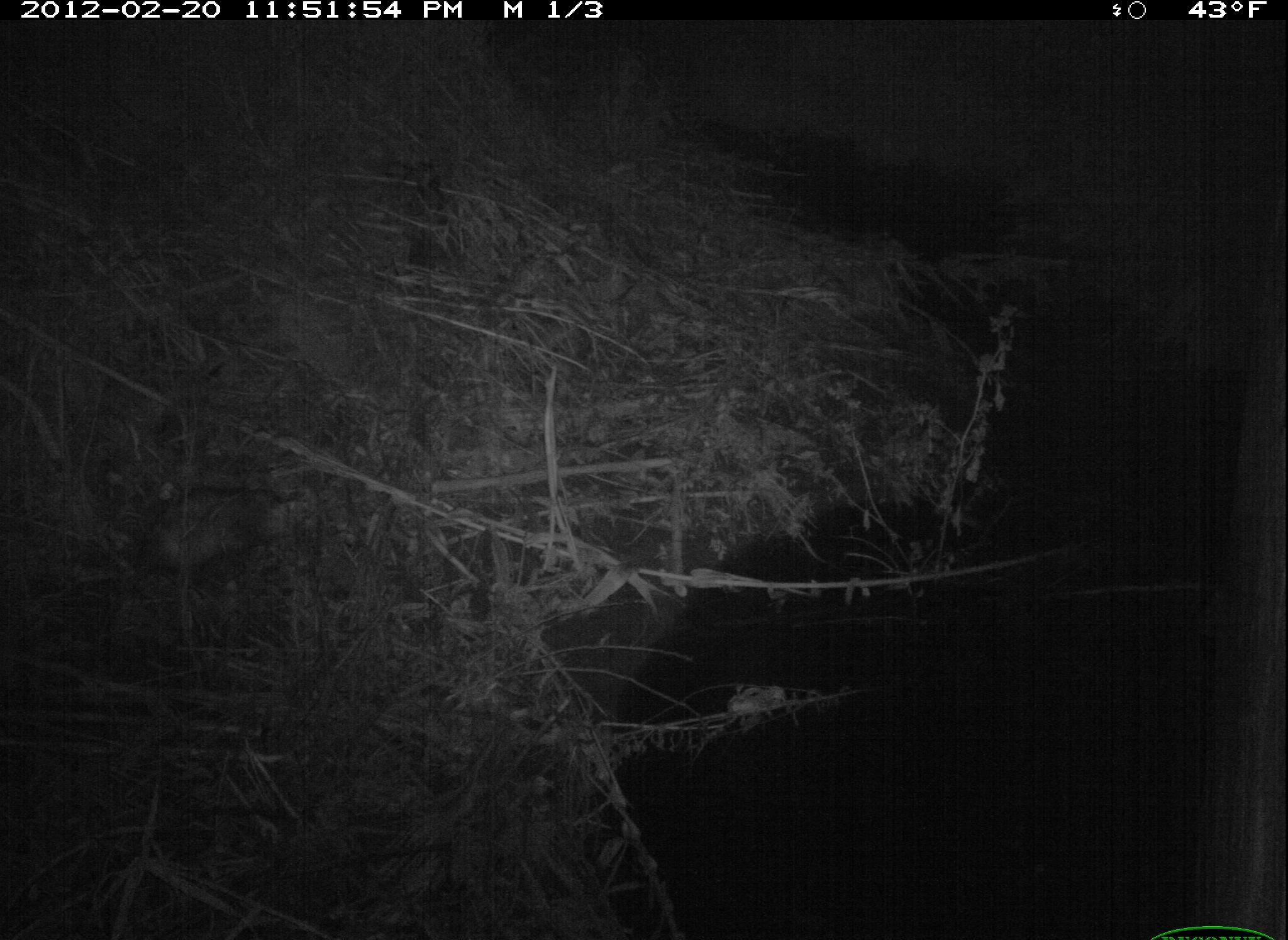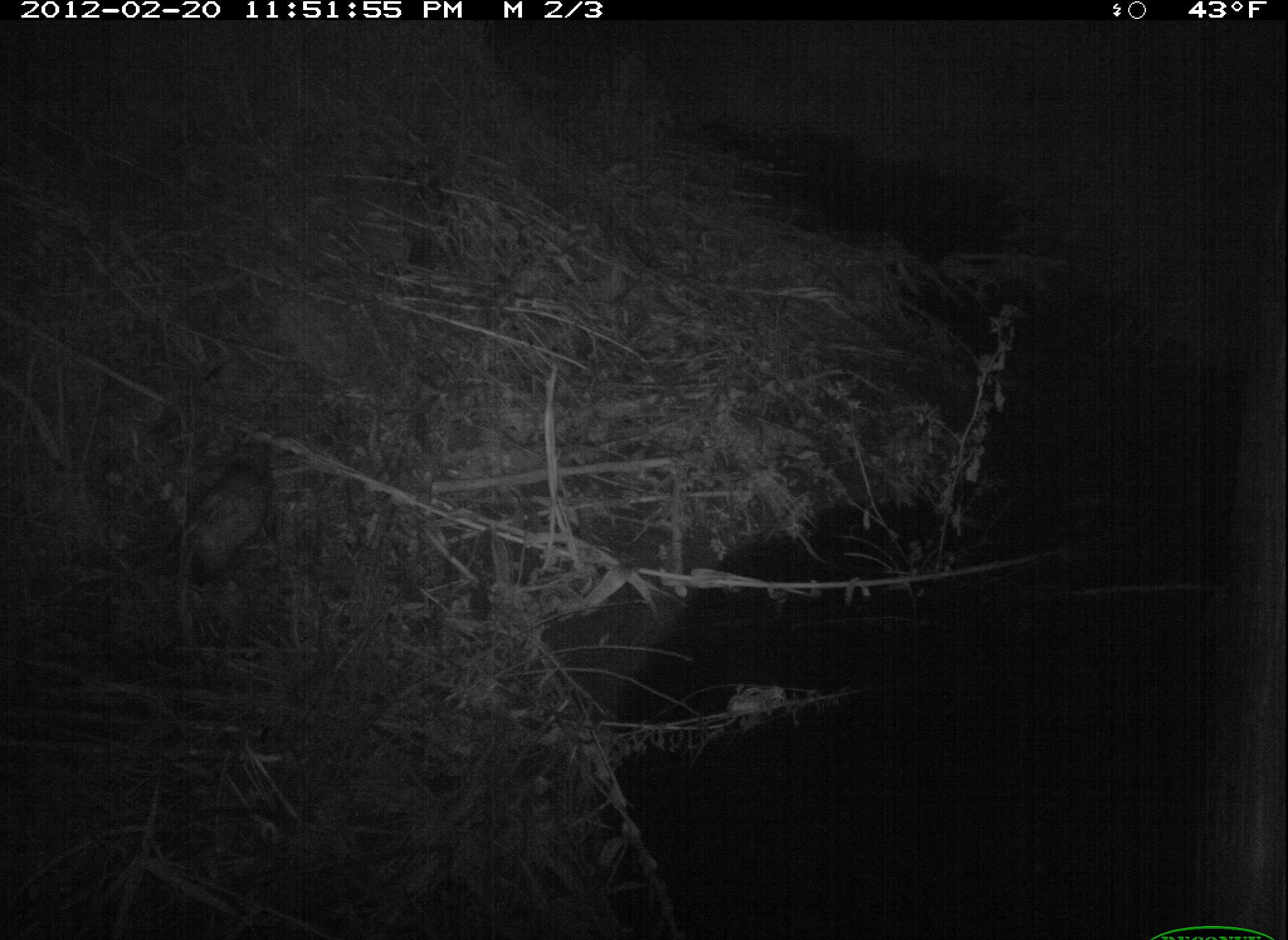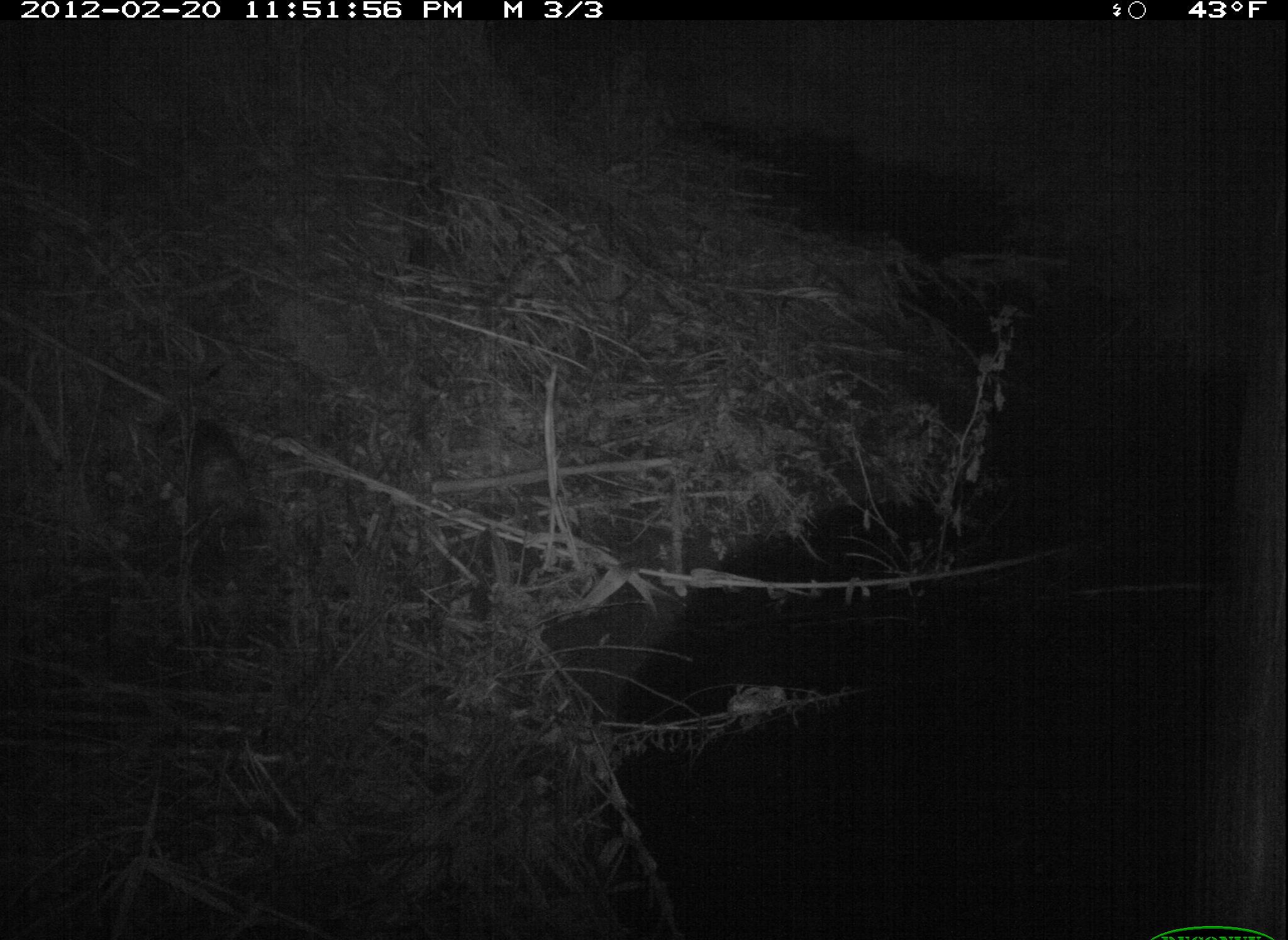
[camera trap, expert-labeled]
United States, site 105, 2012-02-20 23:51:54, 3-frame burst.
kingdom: Animalia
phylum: Chordata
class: Mammalia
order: Didelphimorphia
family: Didelphidae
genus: Didelphis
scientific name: Didelphis virginiana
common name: virginia opossum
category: opossum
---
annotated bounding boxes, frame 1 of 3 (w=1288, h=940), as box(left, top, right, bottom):
opossum: box(116, 453, 348, 620)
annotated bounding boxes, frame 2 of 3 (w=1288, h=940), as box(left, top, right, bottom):
opossum: box(145, 440, 293, 619)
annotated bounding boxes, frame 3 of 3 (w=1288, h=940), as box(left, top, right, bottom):
opossum: box(179, 412, 272, 544)